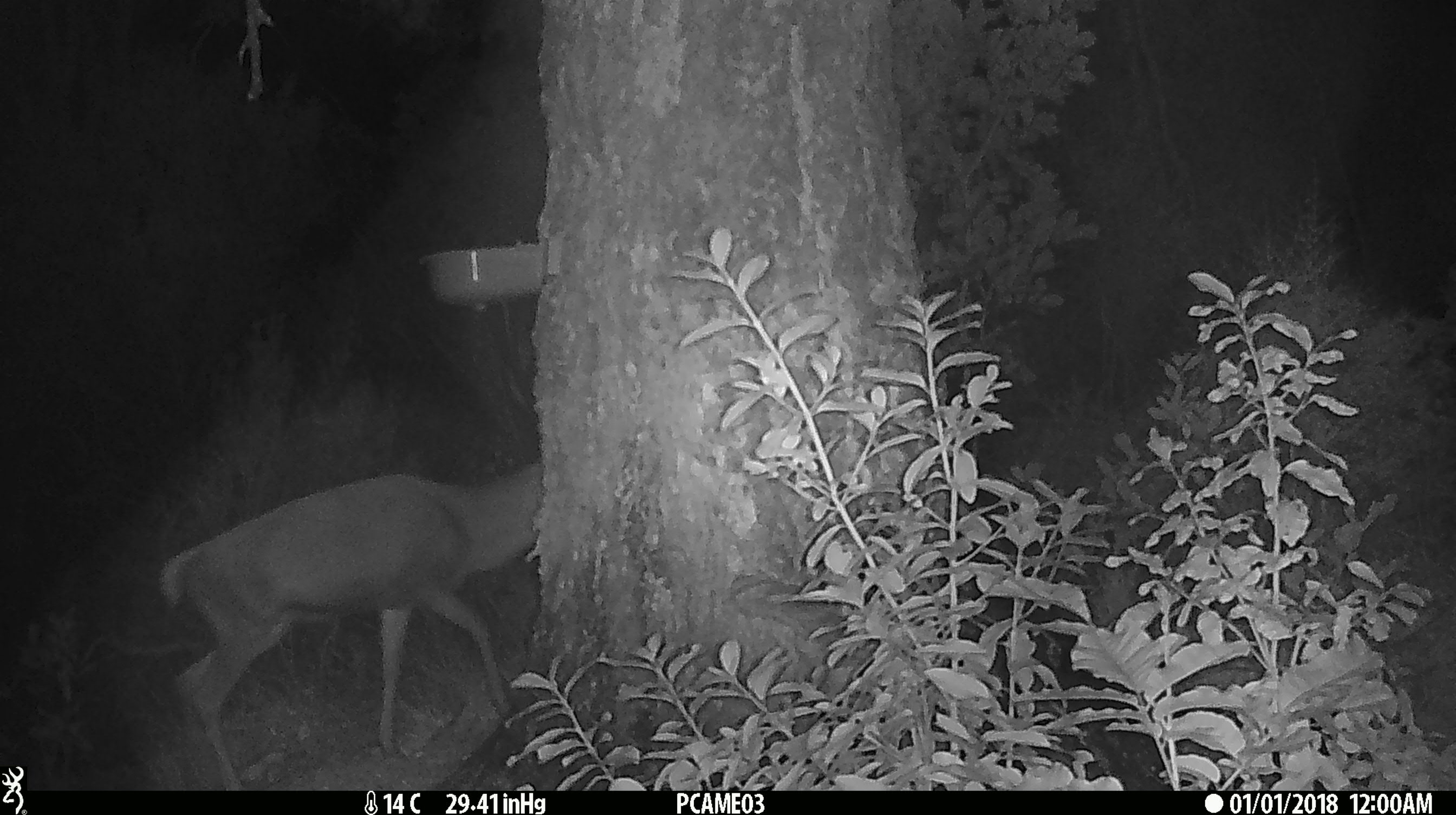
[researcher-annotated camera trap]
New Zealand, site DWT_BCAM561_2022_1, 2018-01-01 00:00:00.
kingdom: Animalia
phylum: Chordata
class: Mammalia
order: Artiodactyla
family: Cervidae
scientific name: Cervidae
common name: deer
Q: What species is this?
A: Deer (Cervidae).